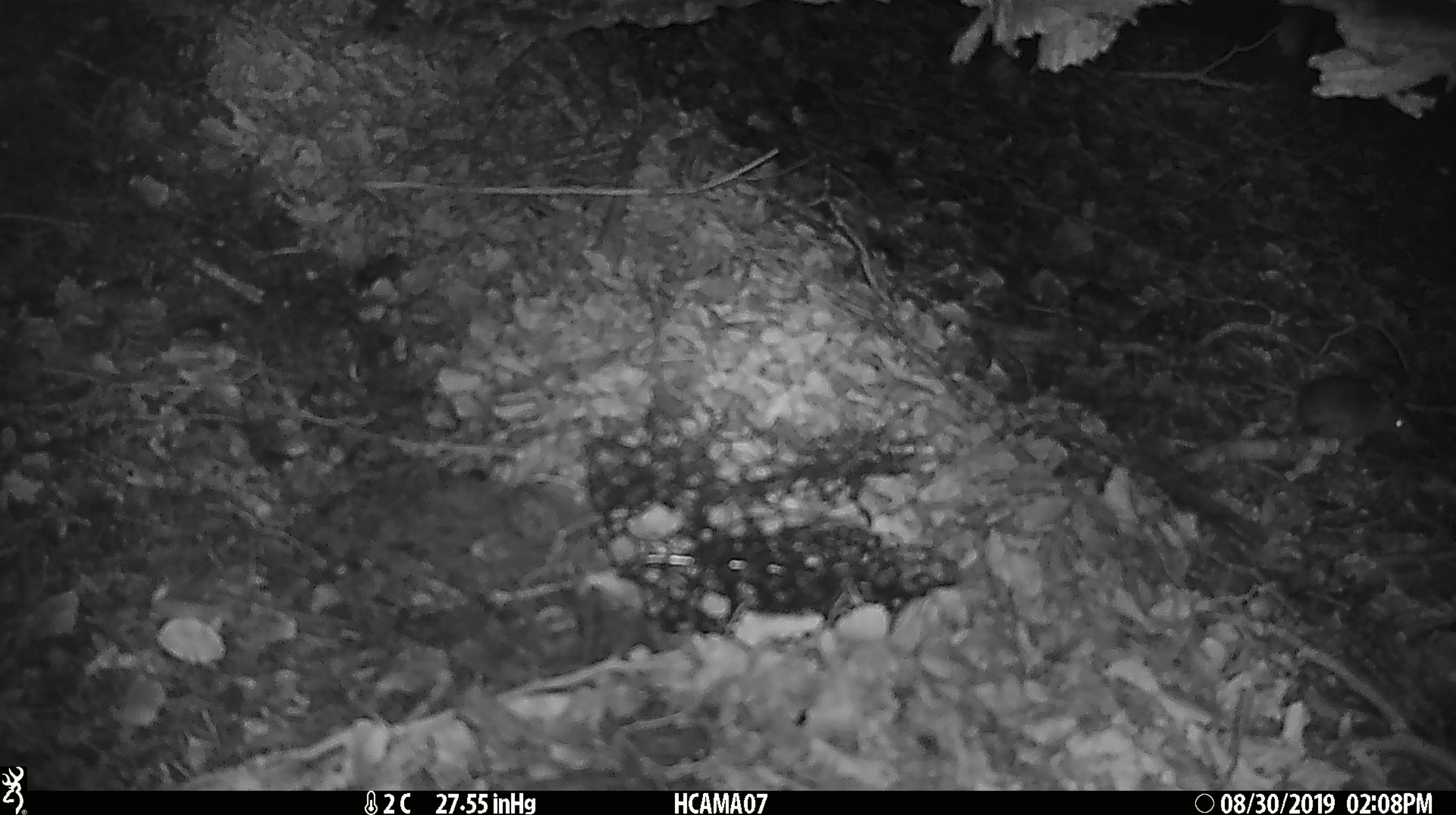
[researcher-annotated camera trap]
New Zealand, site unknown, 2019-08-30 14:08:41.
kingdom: Animalia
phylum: Chordata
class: Mammalia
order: Rodentia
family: Muridae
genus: Mus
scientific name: Mus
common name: mouse